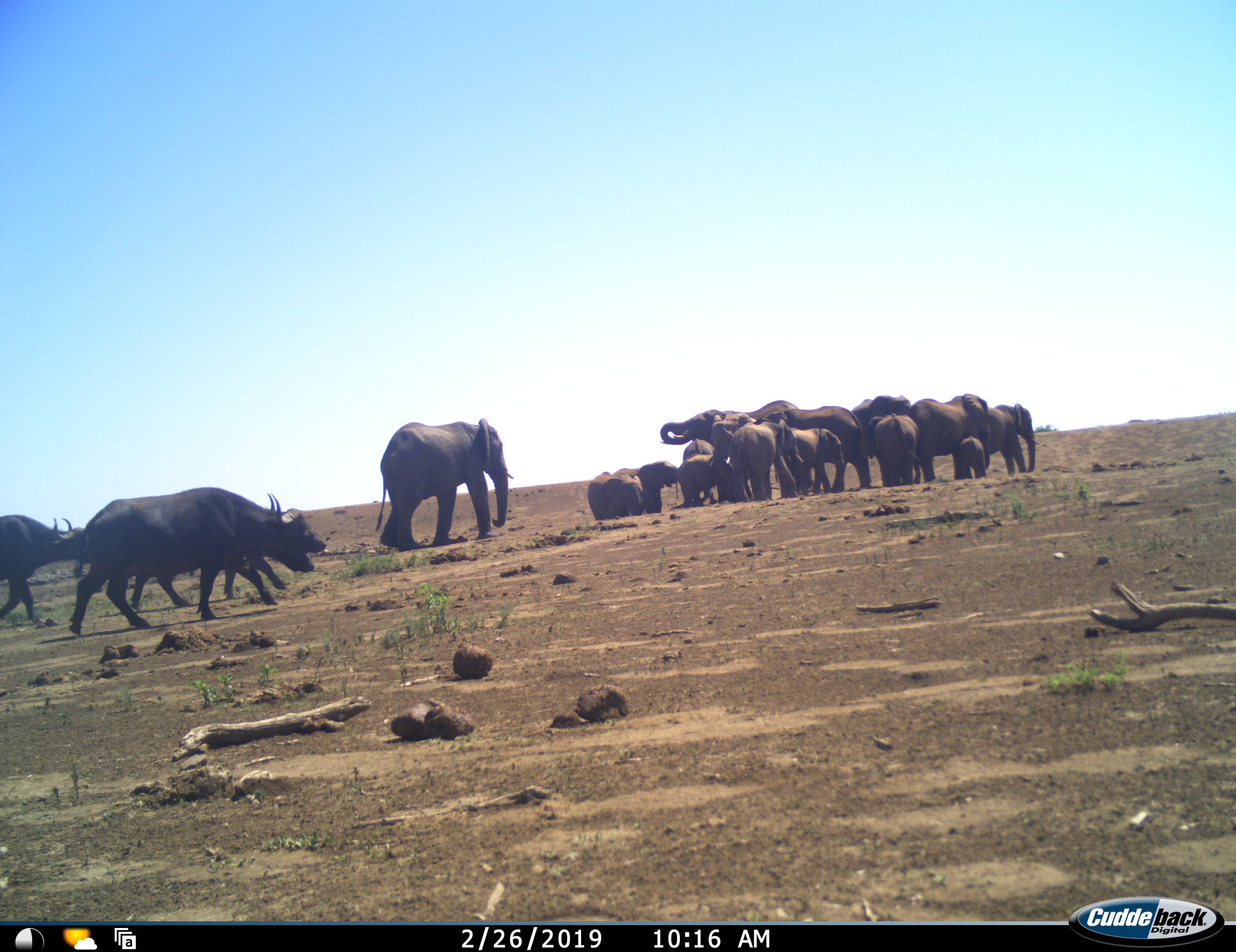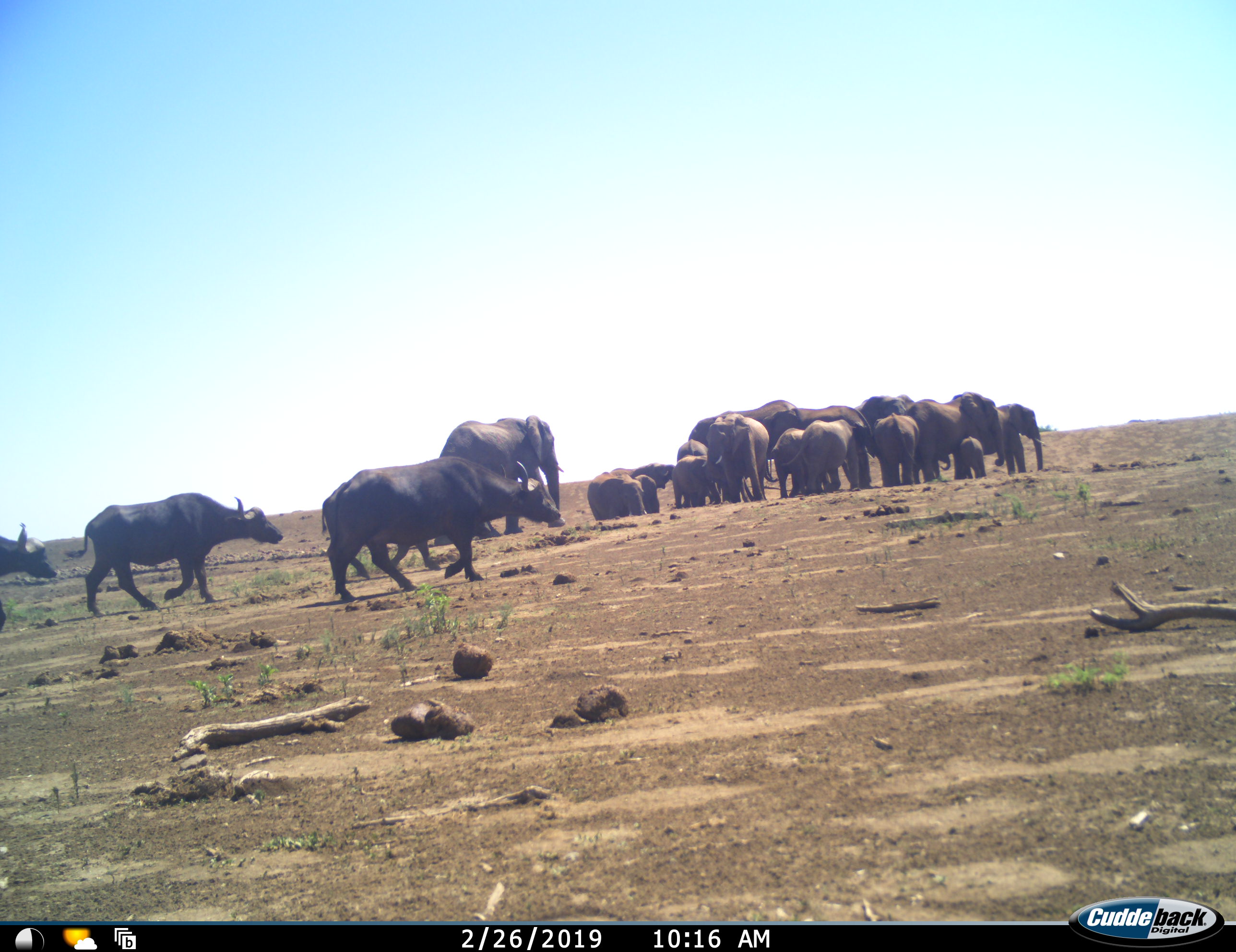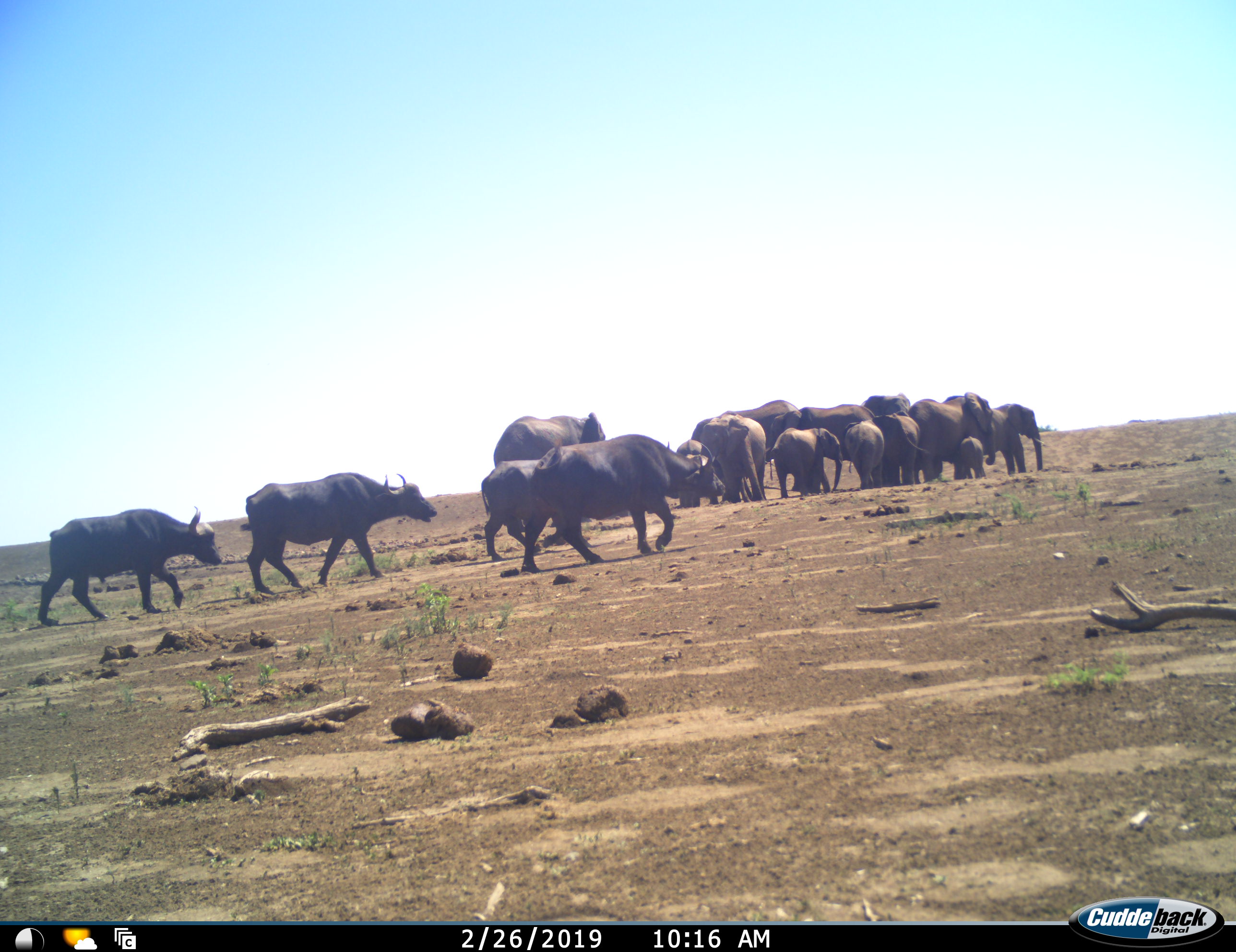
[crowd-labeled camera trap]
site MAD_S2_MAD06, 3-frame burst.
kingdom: Animalia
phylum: Chordata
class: Mammalia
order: Proboscidea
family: Elephantidae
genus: Loxodonta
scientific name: Loxodonta africana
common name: african bush elephant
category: elephant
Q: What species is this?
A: Elephant (african bush elephant) (Loxodonta africana).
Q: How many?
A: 11-50.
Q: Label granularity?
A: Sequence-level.